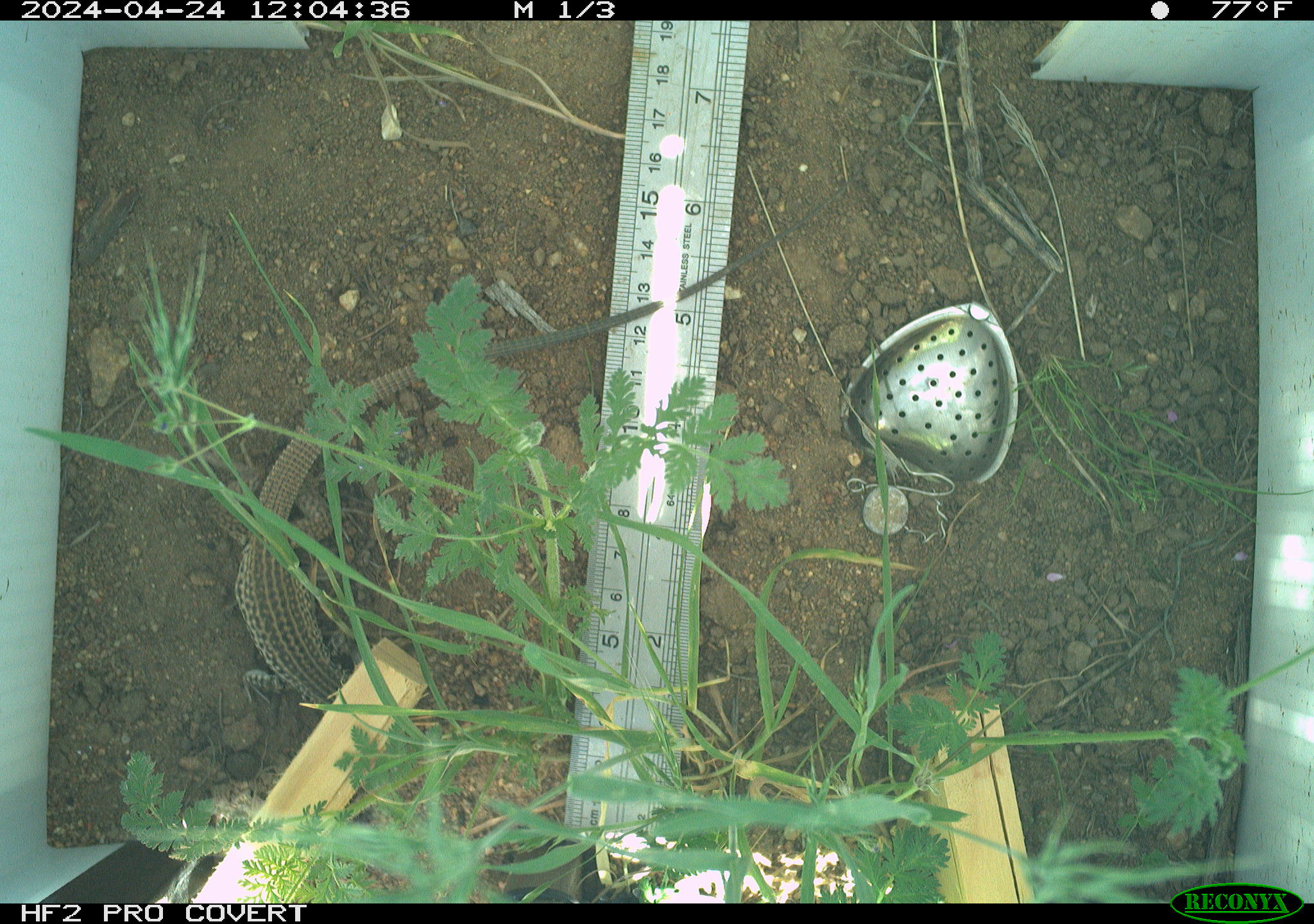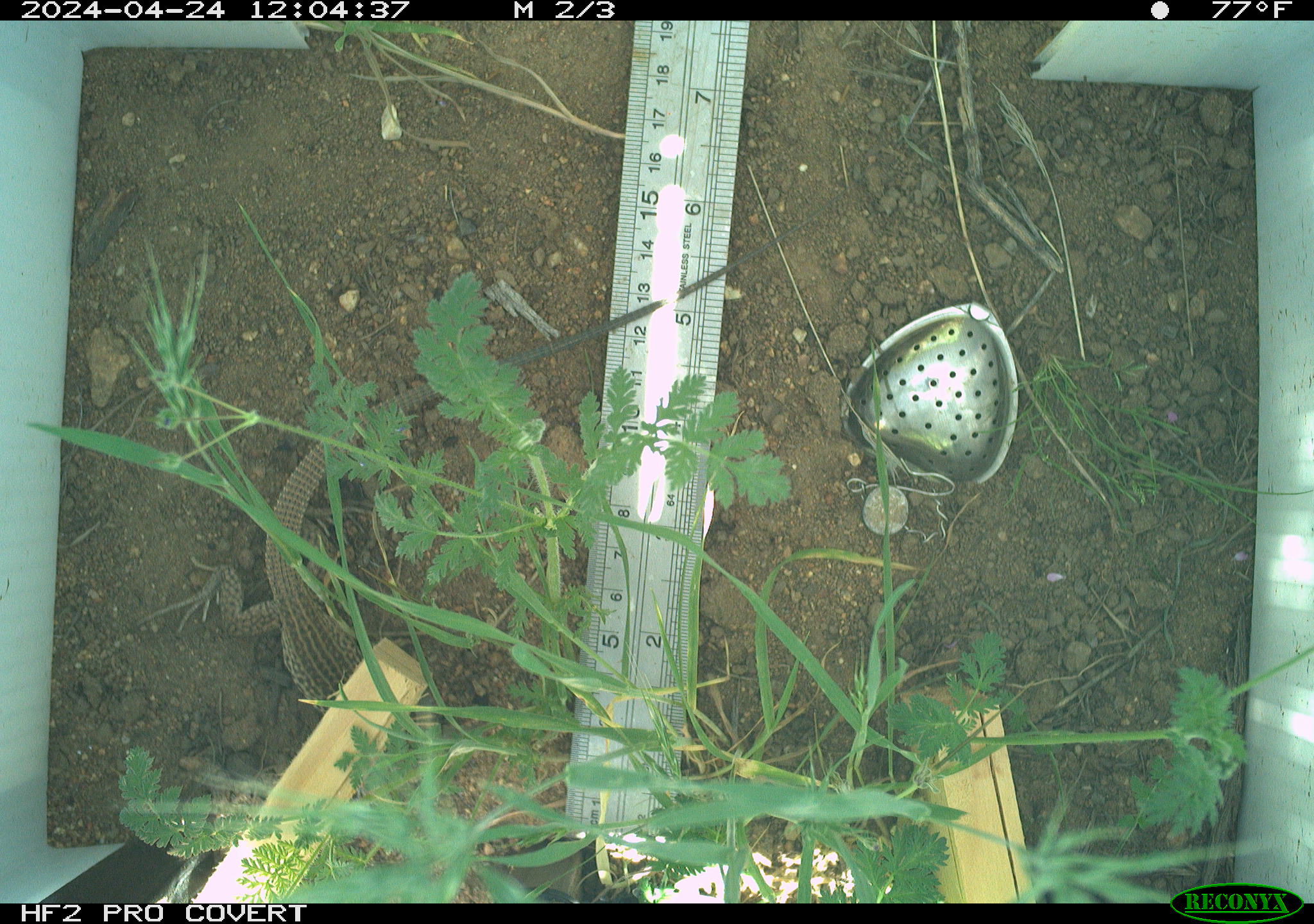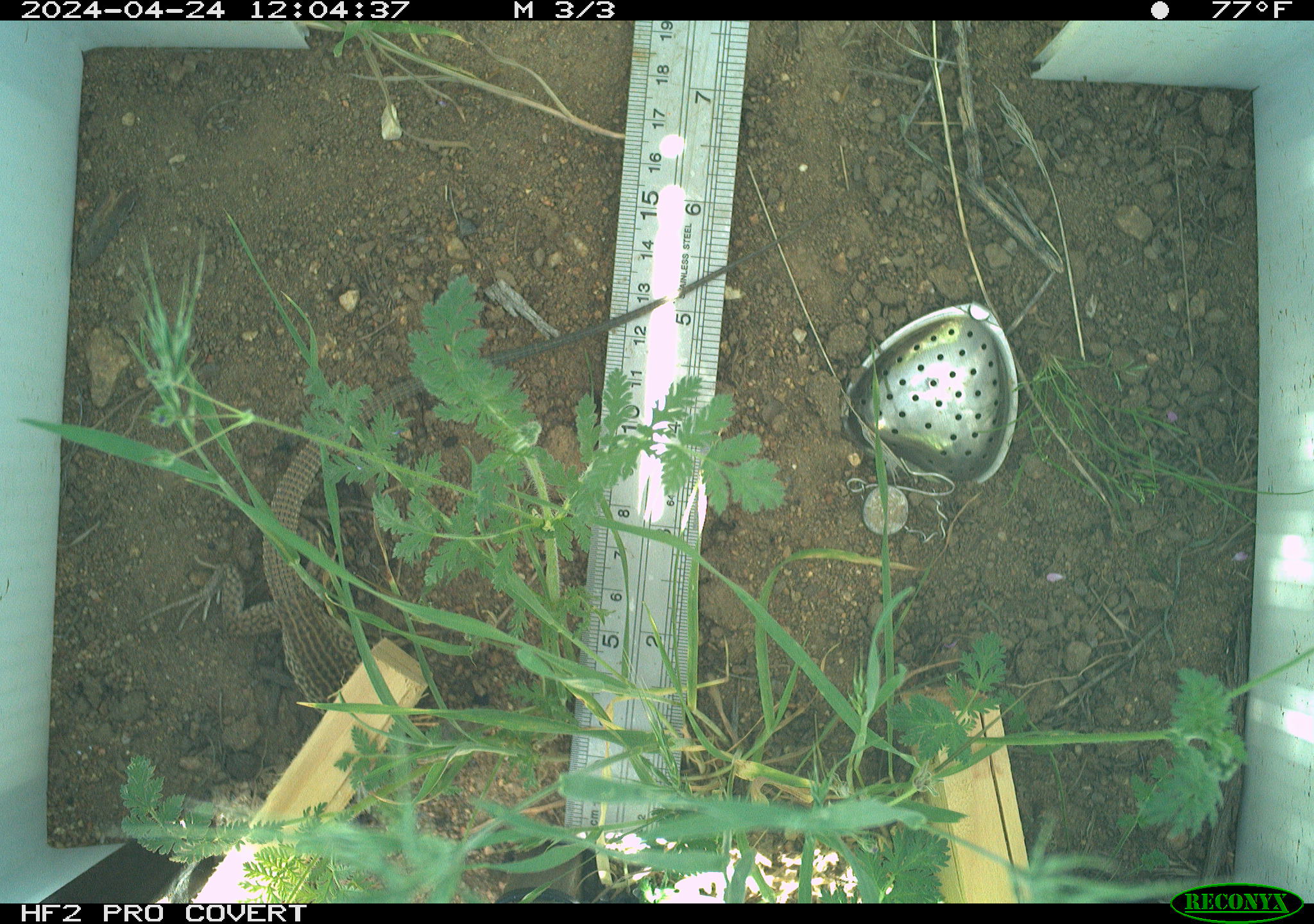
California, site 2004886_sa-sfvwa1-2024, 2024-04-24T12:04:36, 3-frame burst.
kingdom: Animalia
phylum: Chordata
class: Reptilia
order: Squamata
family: Teiidae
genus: Aspidoscelis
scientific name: Aspidoscelis tigris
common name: western whiptail